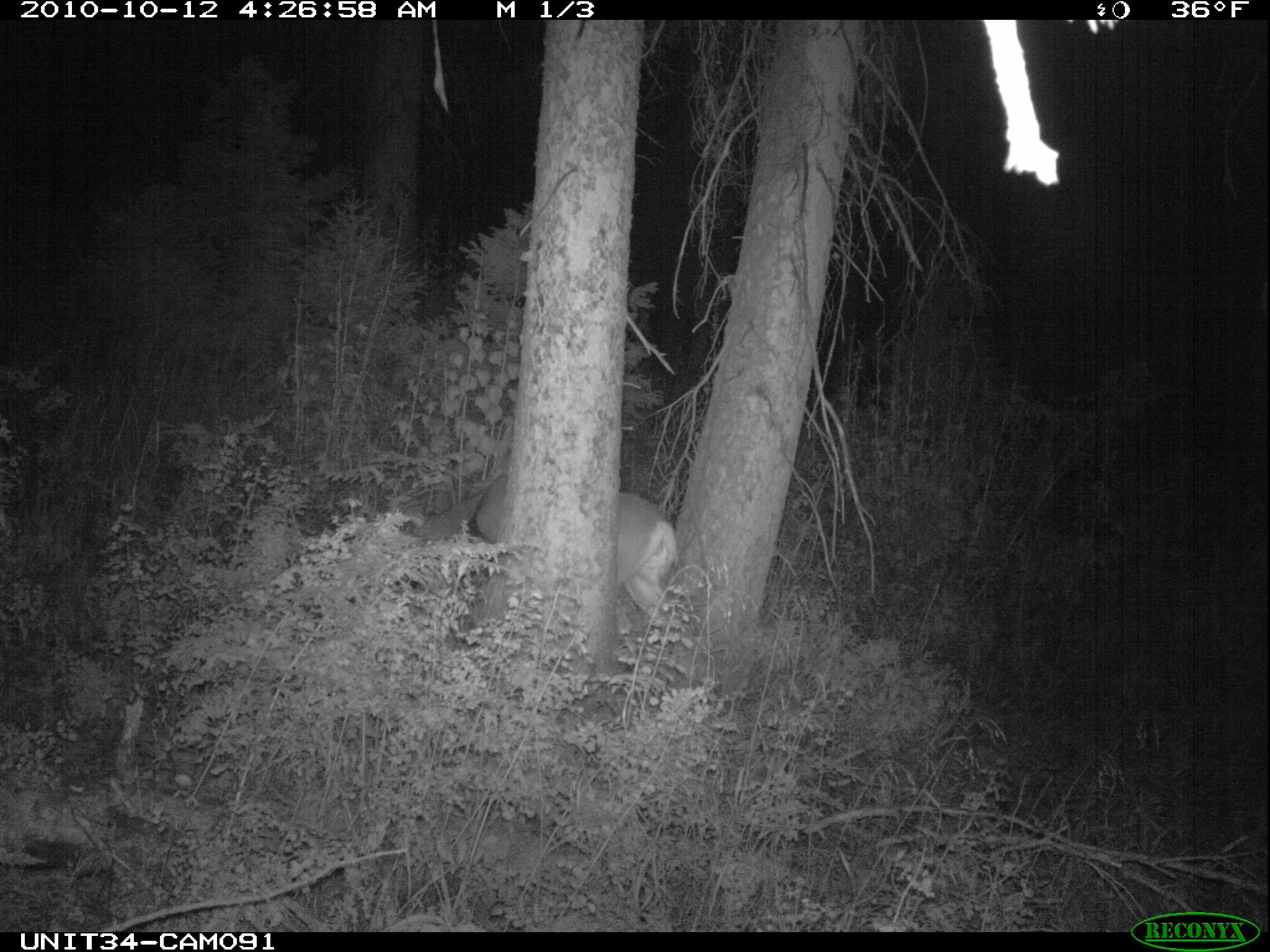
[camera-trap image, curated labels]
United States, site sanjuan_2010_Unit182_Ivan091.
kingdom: Animalia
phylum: Chordata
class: Mammalia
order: Artiodactyla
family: Cervidae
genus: Odocoileus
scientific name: Odocoileus hemionus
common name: mule deer